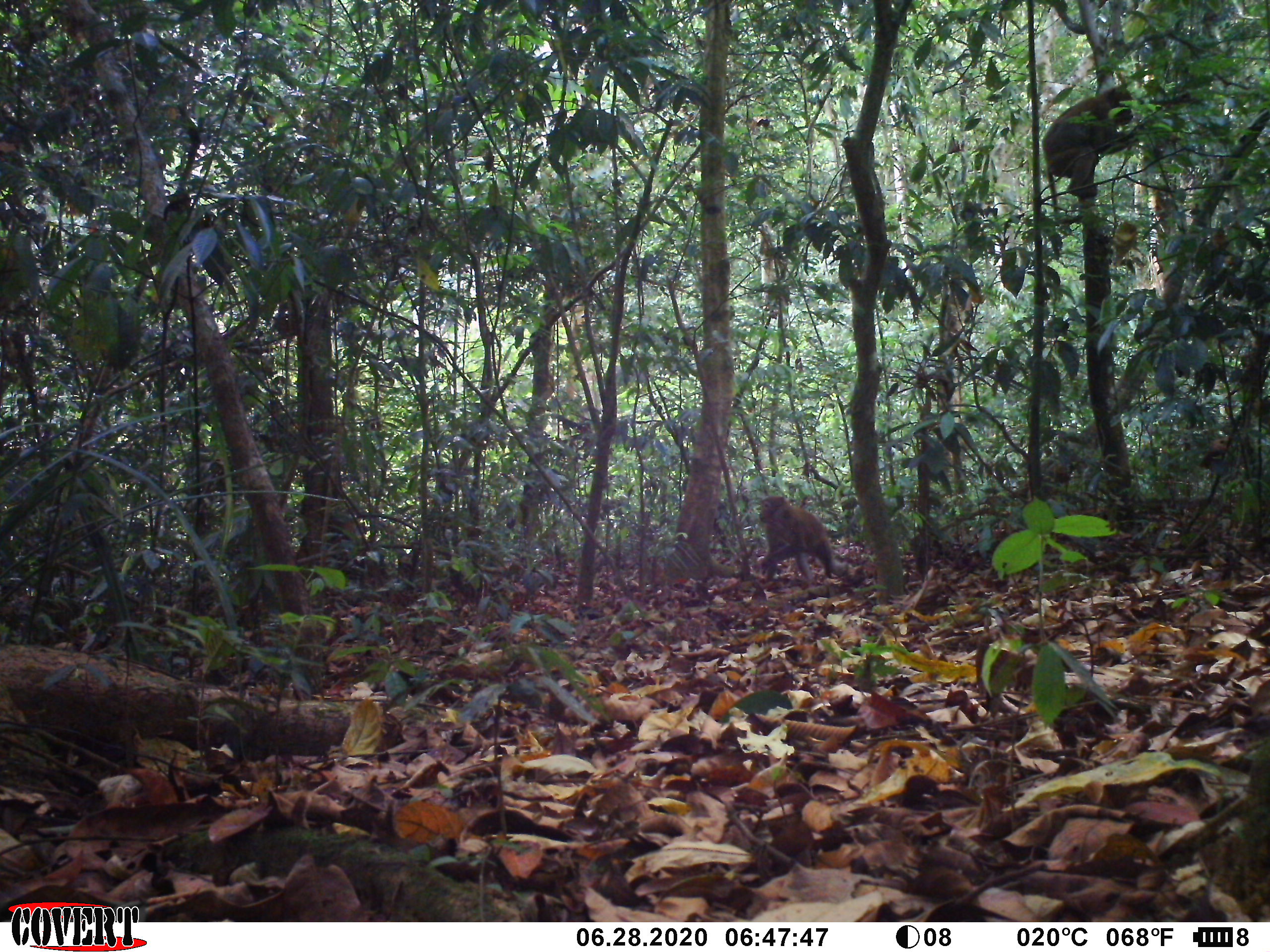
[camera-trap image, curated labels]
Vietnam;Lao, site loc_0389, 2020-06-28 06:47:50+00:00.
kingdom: Animalia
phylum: Chordata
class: Mammalia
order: Primates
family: Cercopithecidae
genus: Macaca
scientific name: Macaca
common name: macaques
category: assam or rhesus macaque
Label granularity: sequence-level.